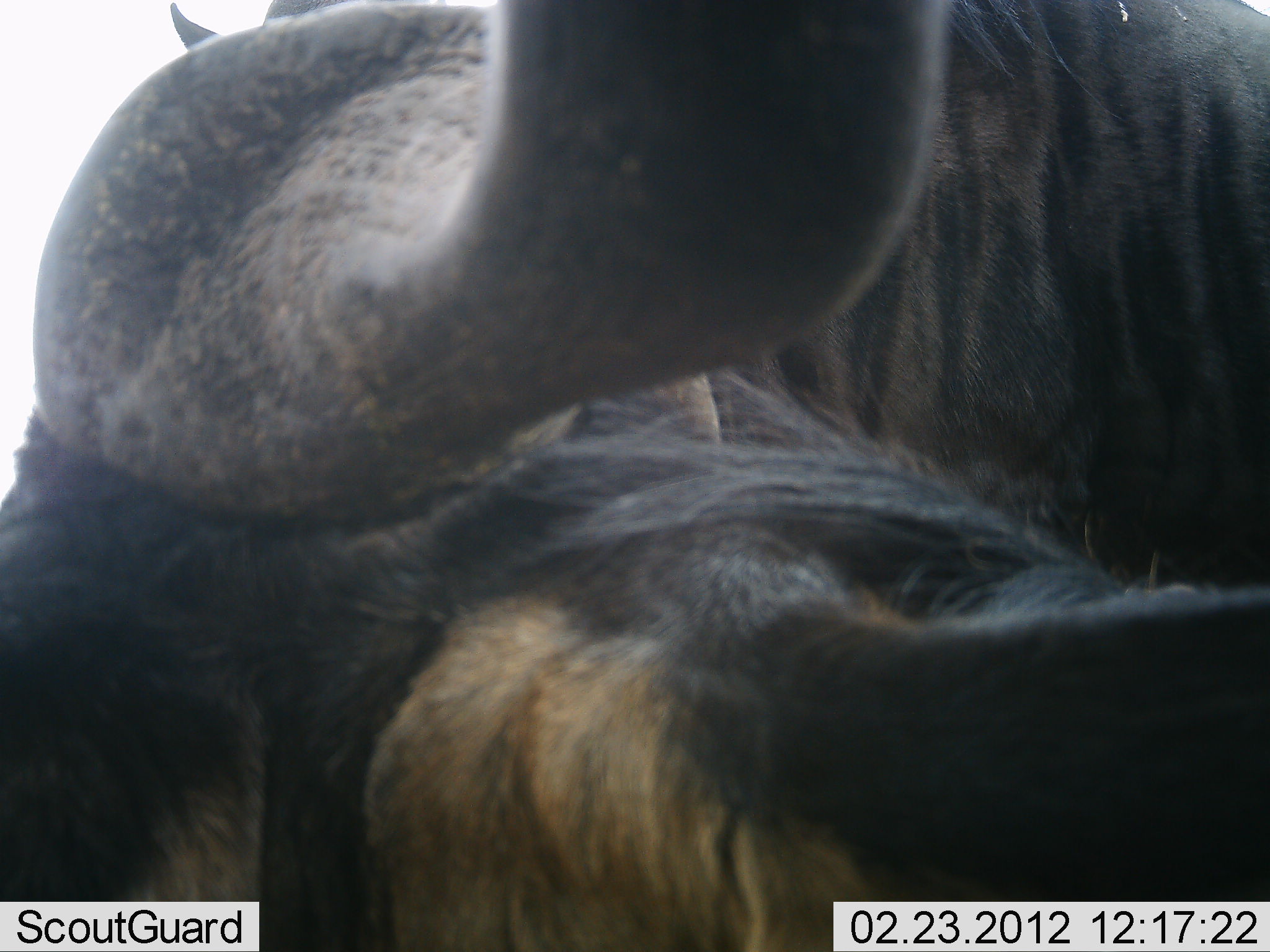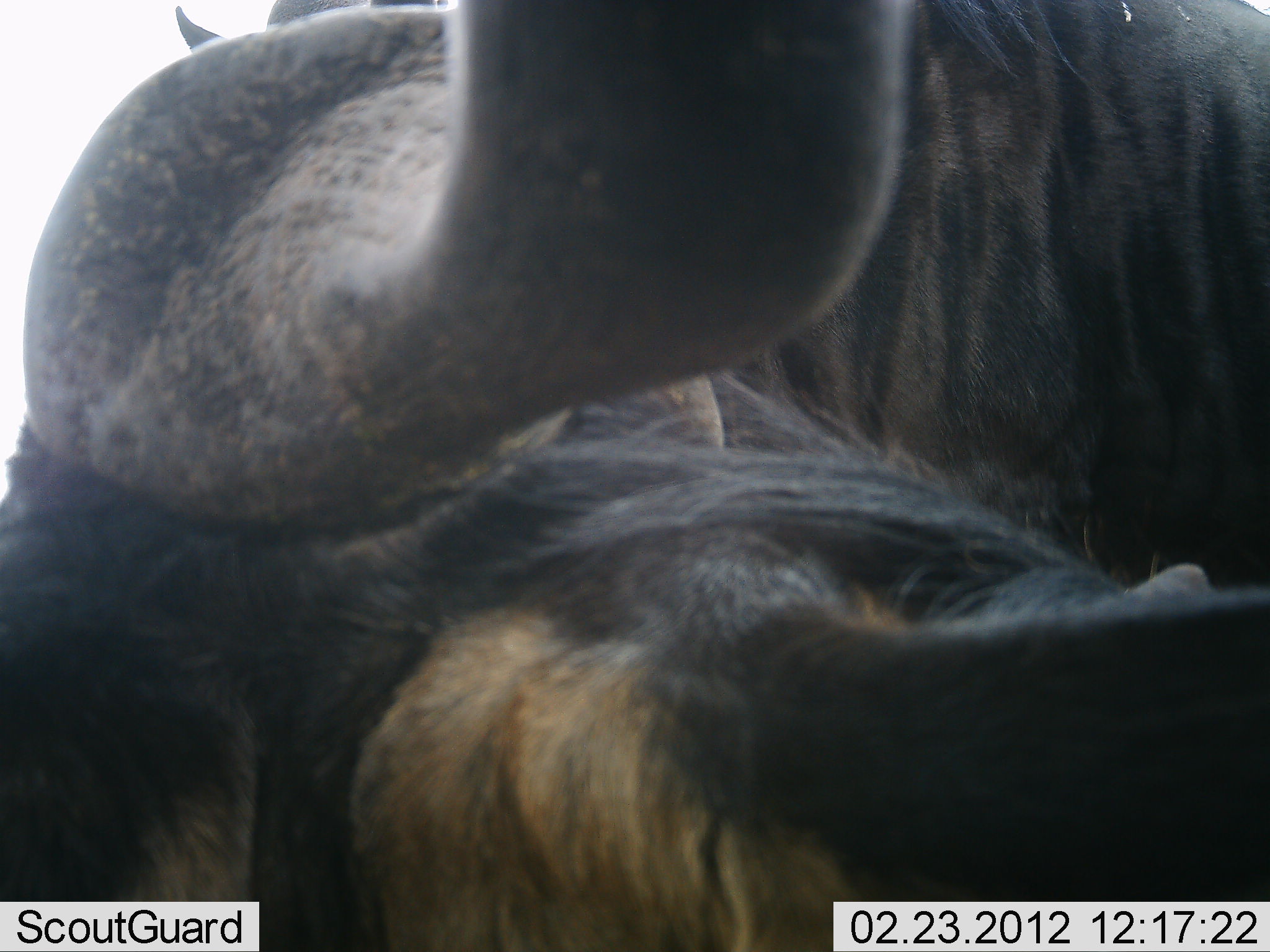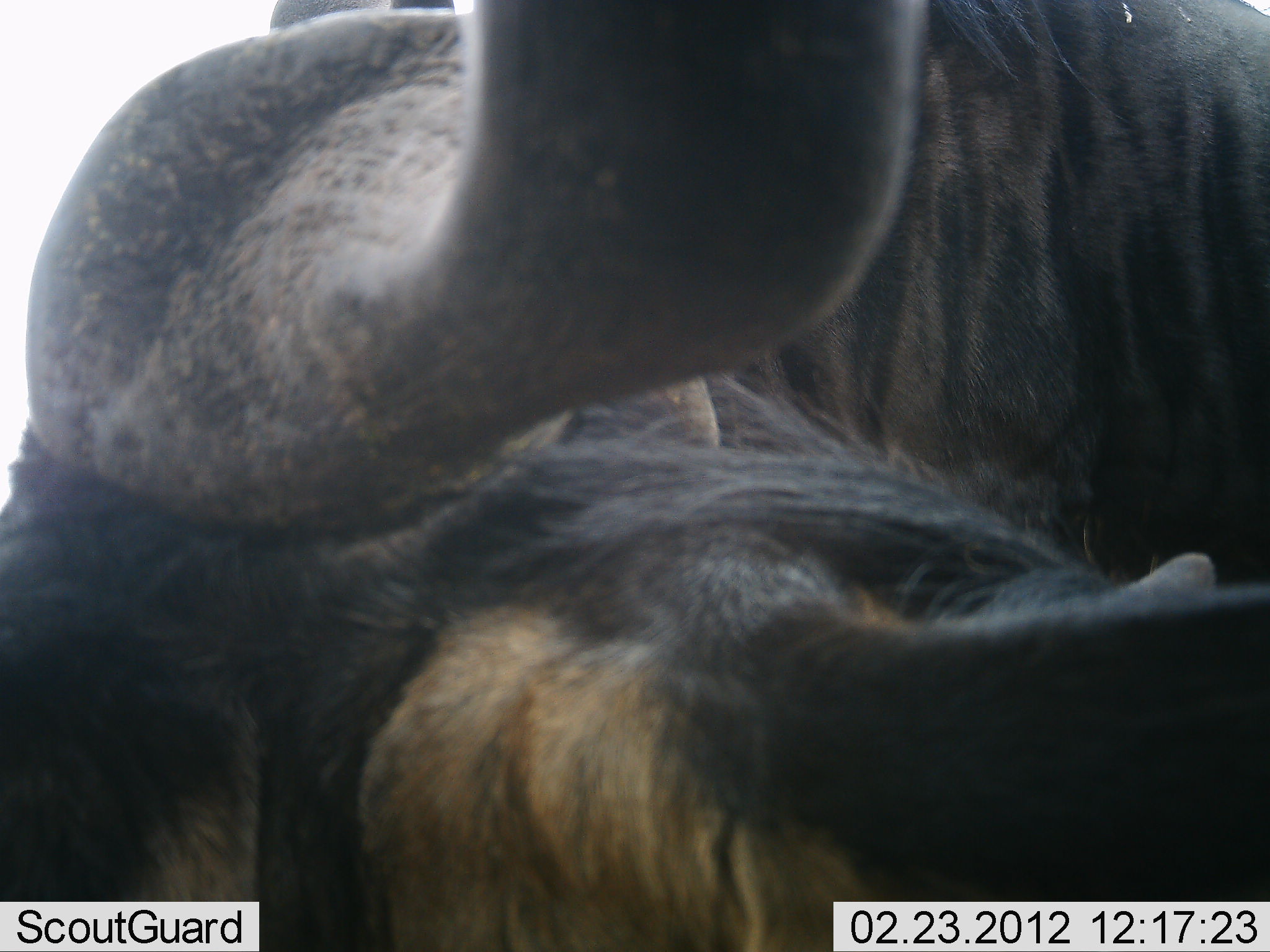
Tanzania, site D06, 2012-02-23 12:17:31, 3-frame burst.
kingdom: Animalia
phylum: Chordata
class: Mammalia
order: Artiodactyla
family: Bovidae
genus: Connochaetes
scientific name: Connochaetes taurinus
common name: blue wildebeest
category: wildebeest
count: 2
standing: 91%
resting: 55%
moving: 9%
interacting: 0%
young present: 0%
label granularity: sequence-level